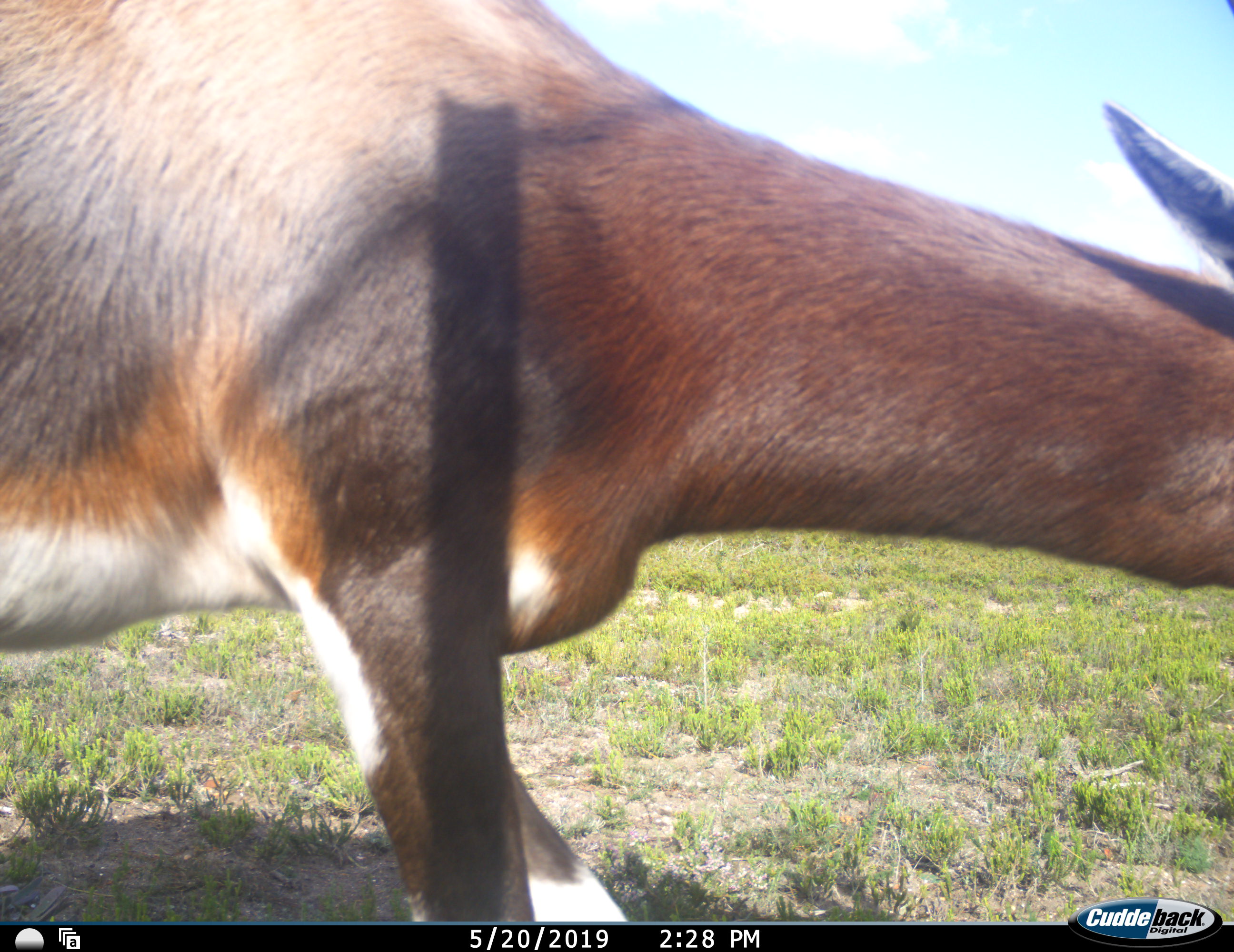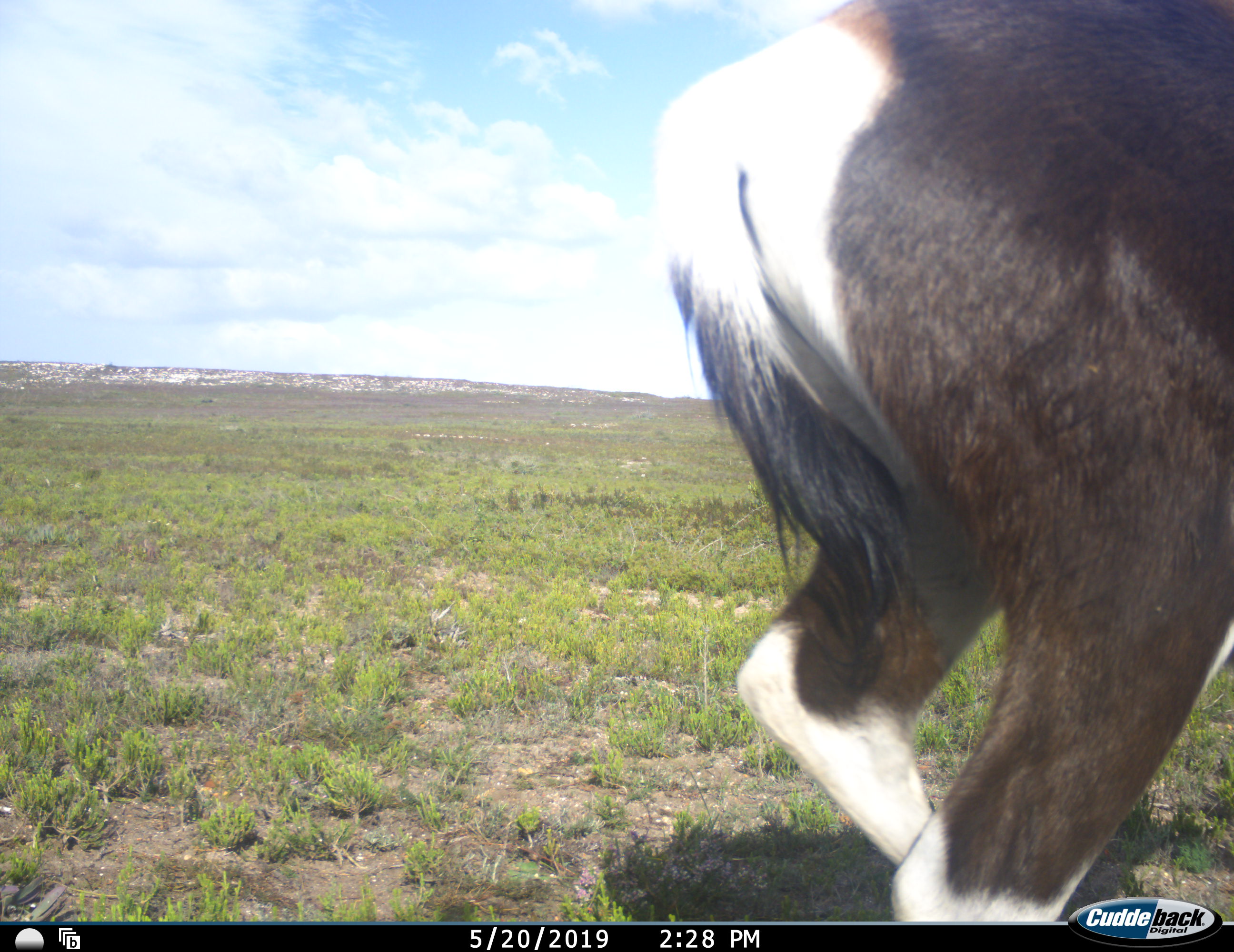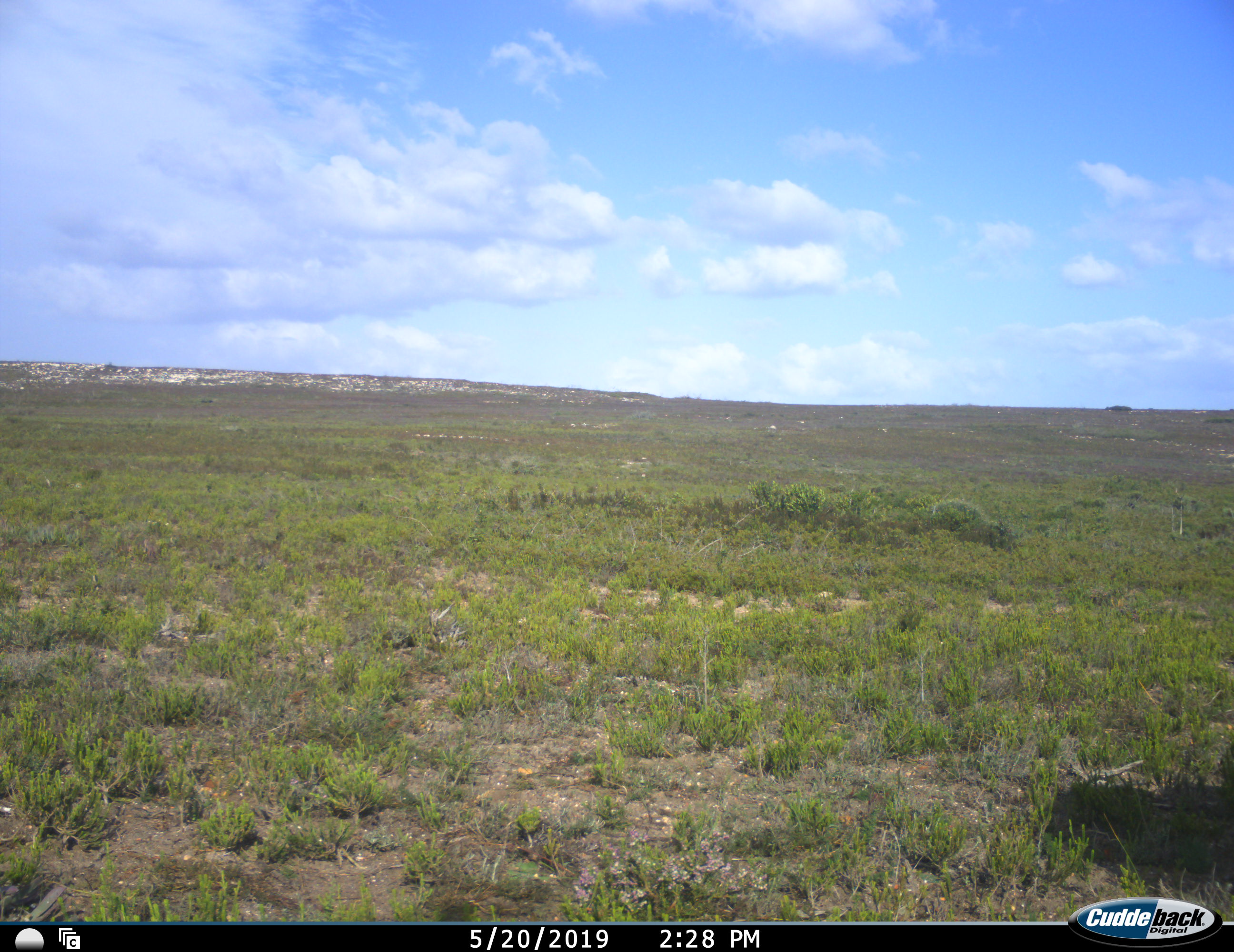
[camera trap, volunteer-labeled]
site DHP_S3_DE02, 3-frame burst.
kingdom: Animalia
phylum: Chordata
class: Mammalia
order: Artiodactyla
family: Bovidae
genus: Damaliscus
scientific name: Damaliscus pygargus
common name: bontebok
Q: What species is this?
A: Bontebok (Damaliscus pygargus).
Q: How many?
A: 1.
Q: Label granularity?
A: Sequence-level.